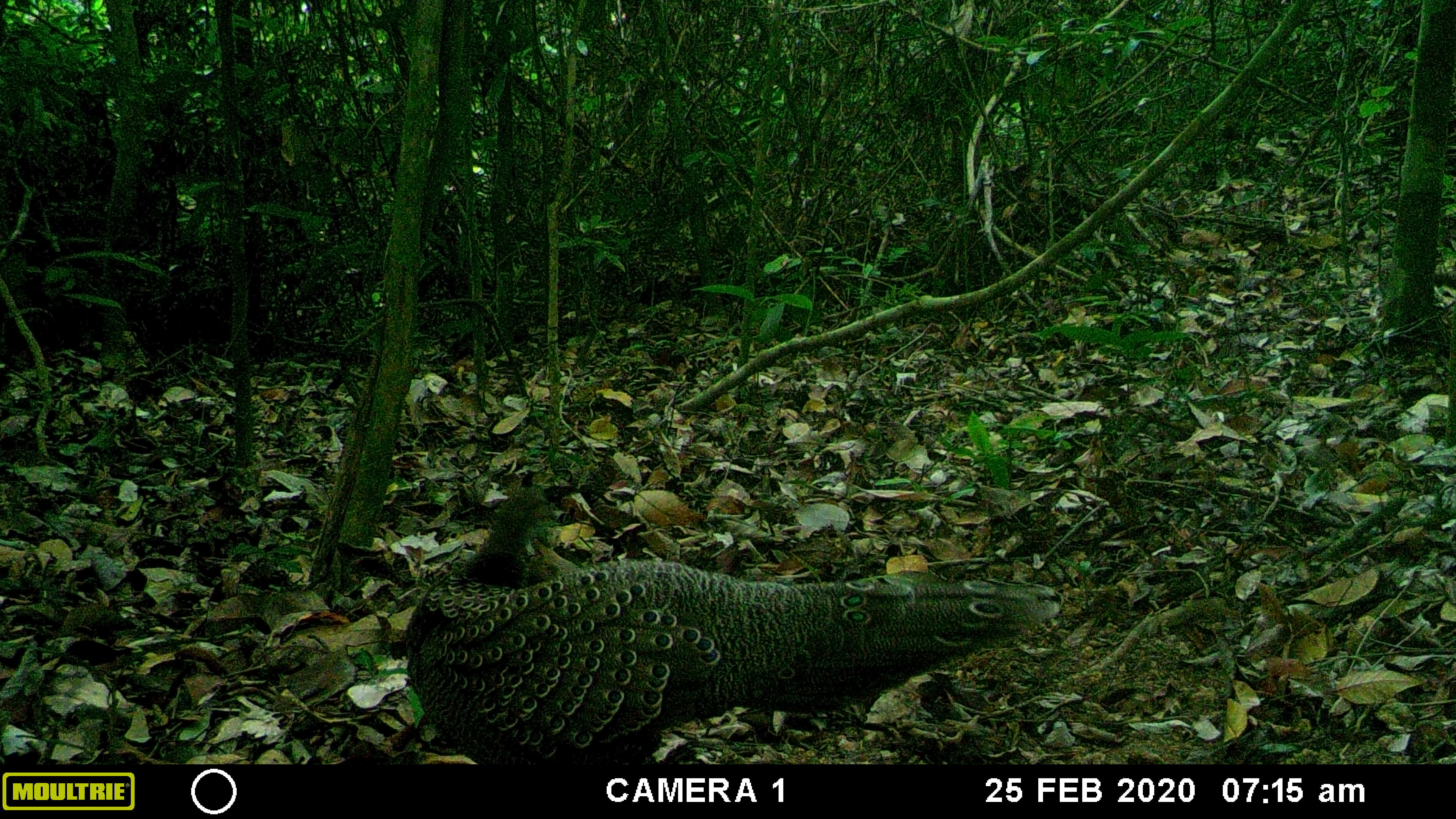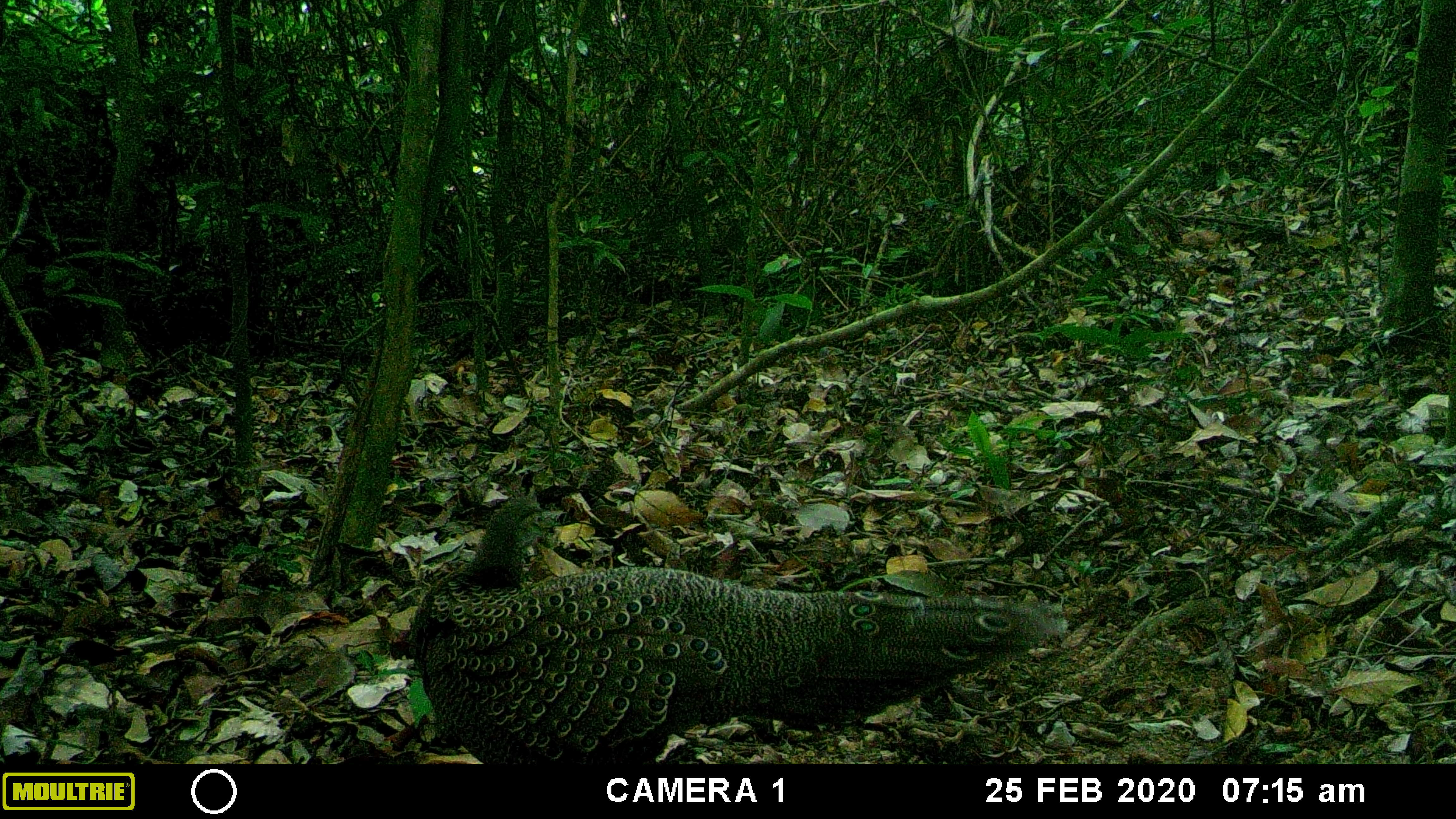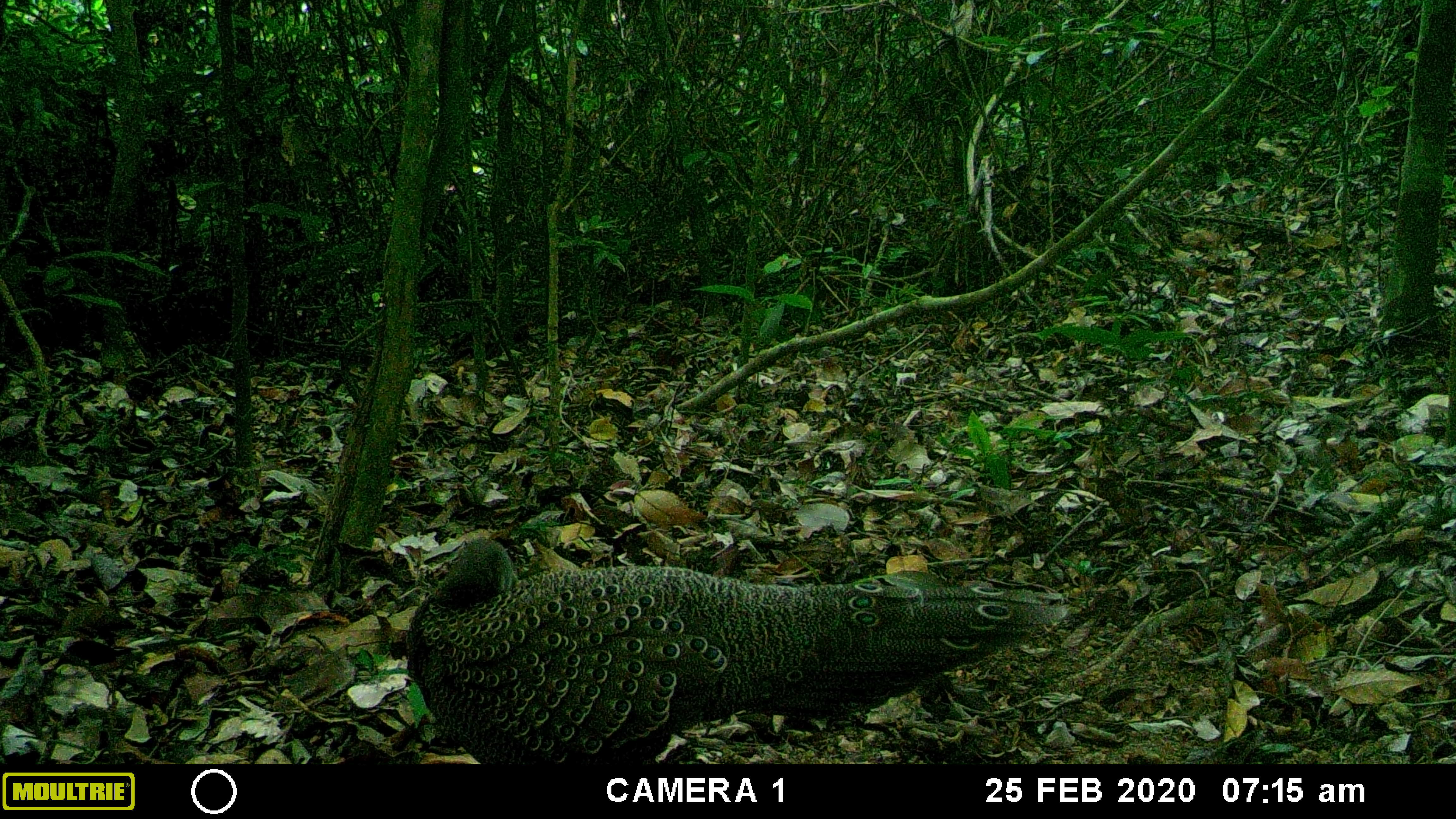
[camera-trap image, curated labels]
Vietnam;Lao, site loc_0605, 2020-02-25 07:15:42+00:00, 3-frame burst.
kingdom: Animalia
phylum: Chordata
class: Aves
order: Galliformes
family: Phasianidae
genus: Polyplectron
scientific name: Polyplectron bicalcaratum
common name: gray peacock-pheasant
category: grey peacock pheasant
Grey peacock pheasant (gray peacock-pheasant) (Polyplectron bicalcaratum). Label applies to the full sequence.